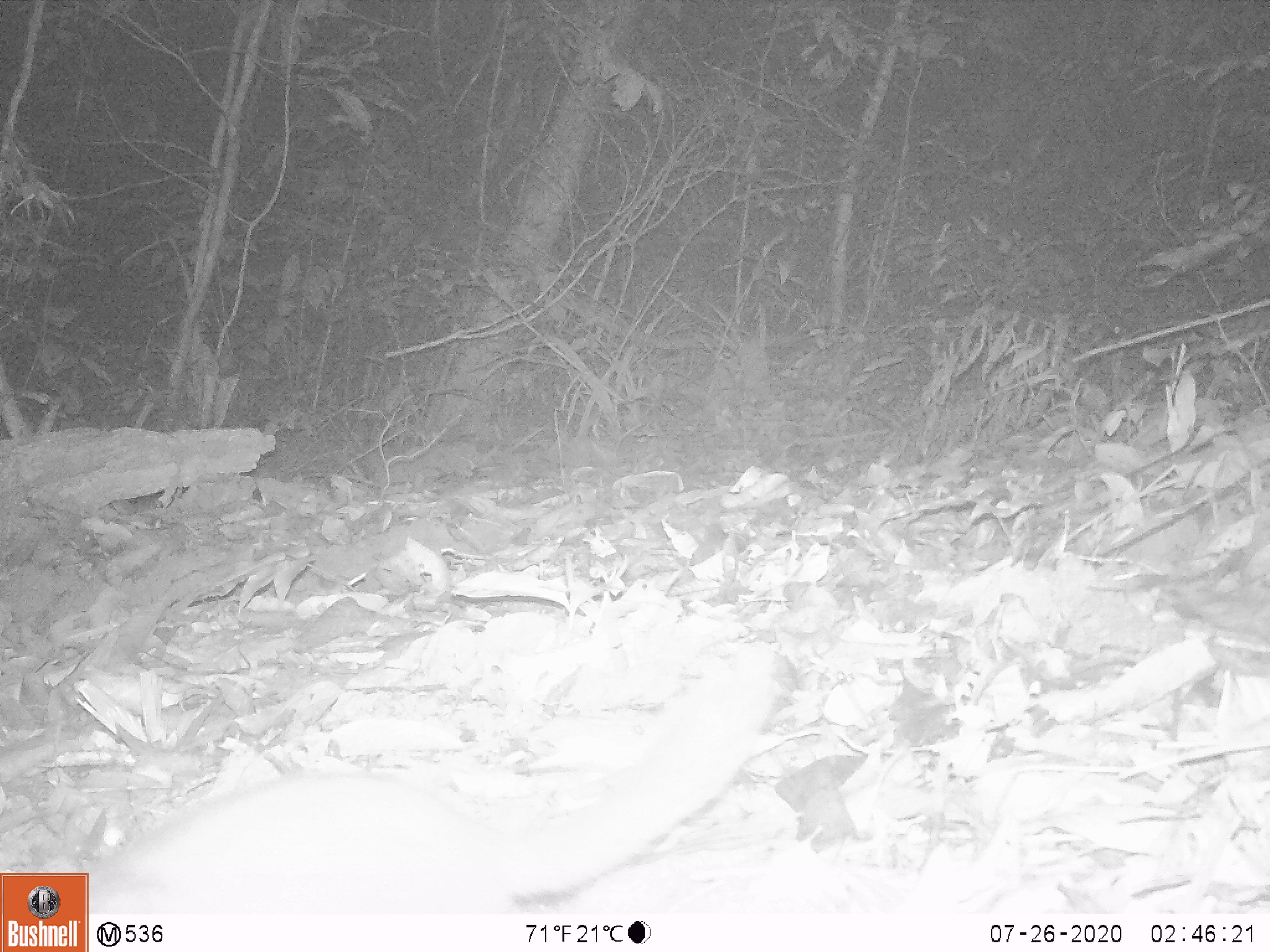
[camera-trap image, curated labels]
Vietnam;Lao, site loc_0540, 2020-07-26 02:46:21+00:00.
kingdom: Animalia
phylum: Chordata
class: Mammalia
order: Carnivora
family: Mustelidae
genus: Melogale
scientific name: Melogale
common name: ferret badger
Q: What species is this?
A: Ferret badger (Melogale).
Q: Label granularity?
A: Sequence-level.